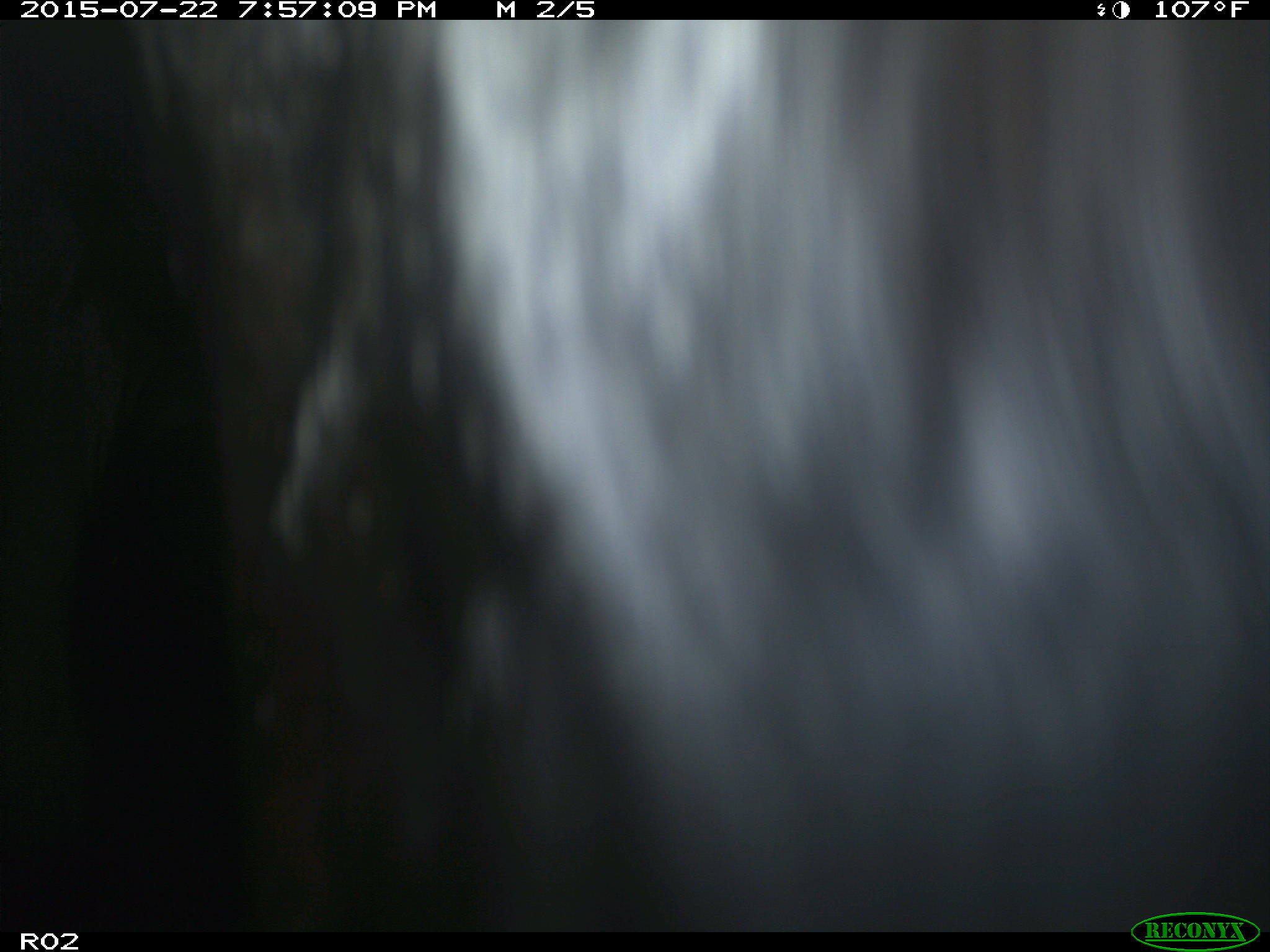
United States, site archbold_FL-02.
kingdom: Animalia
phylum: Chordata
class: Mammalia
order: Artiodactyla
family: Bovidae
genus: Bos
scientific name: Bos taurus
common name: domestic cow